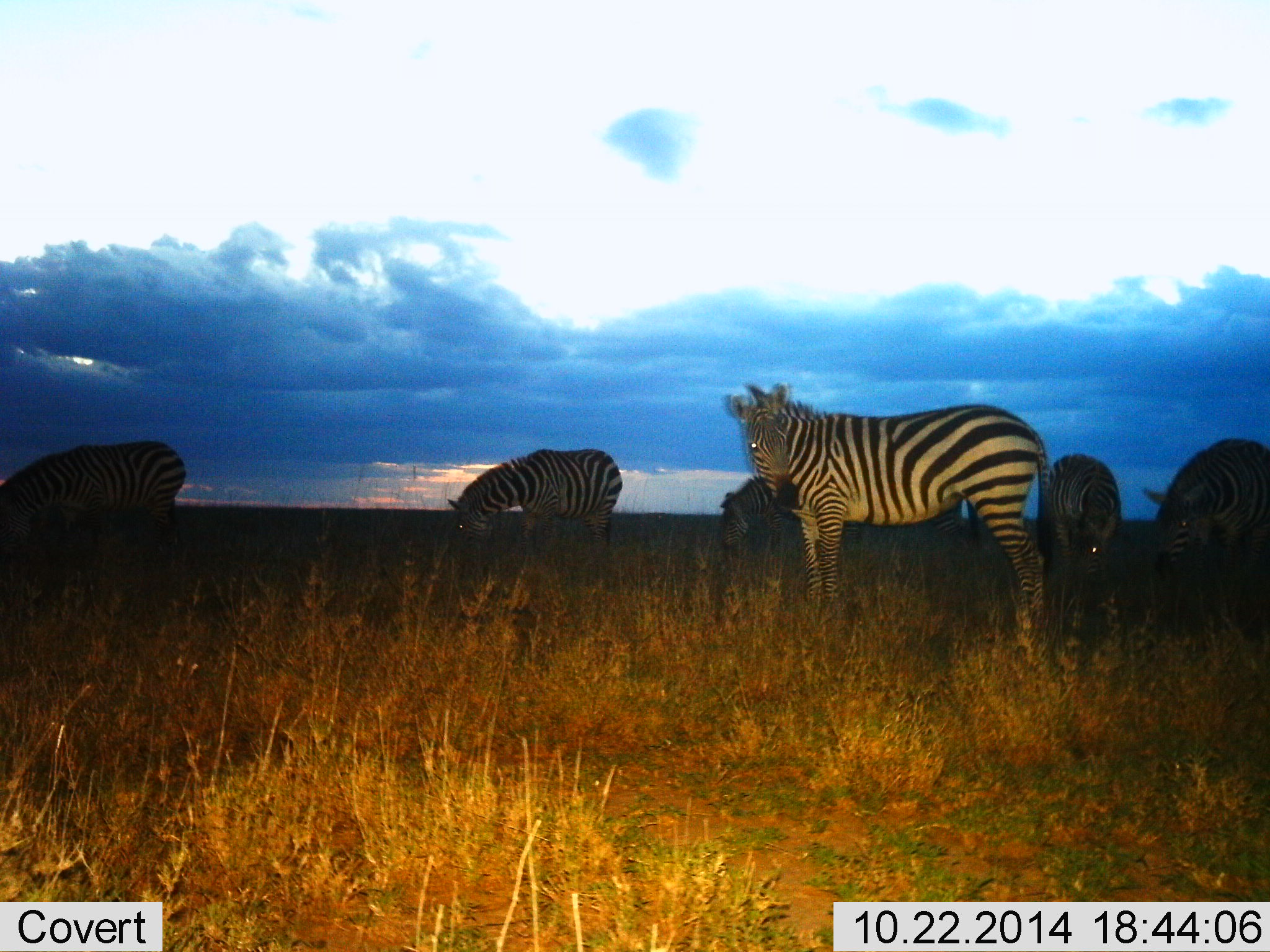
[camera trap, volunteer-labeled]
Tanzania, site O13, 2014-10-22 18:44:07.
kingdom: Animalia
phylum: Chordata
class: Mammalia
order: Perissodactyla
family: Equidae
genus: Equus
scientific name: Equus quagga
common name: plains zebra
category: zebra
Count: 6.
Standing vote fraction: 100%.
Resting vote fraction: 0%.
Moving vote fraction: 0%.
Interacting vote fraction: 10%.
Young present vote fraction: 0%.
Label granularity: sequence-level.